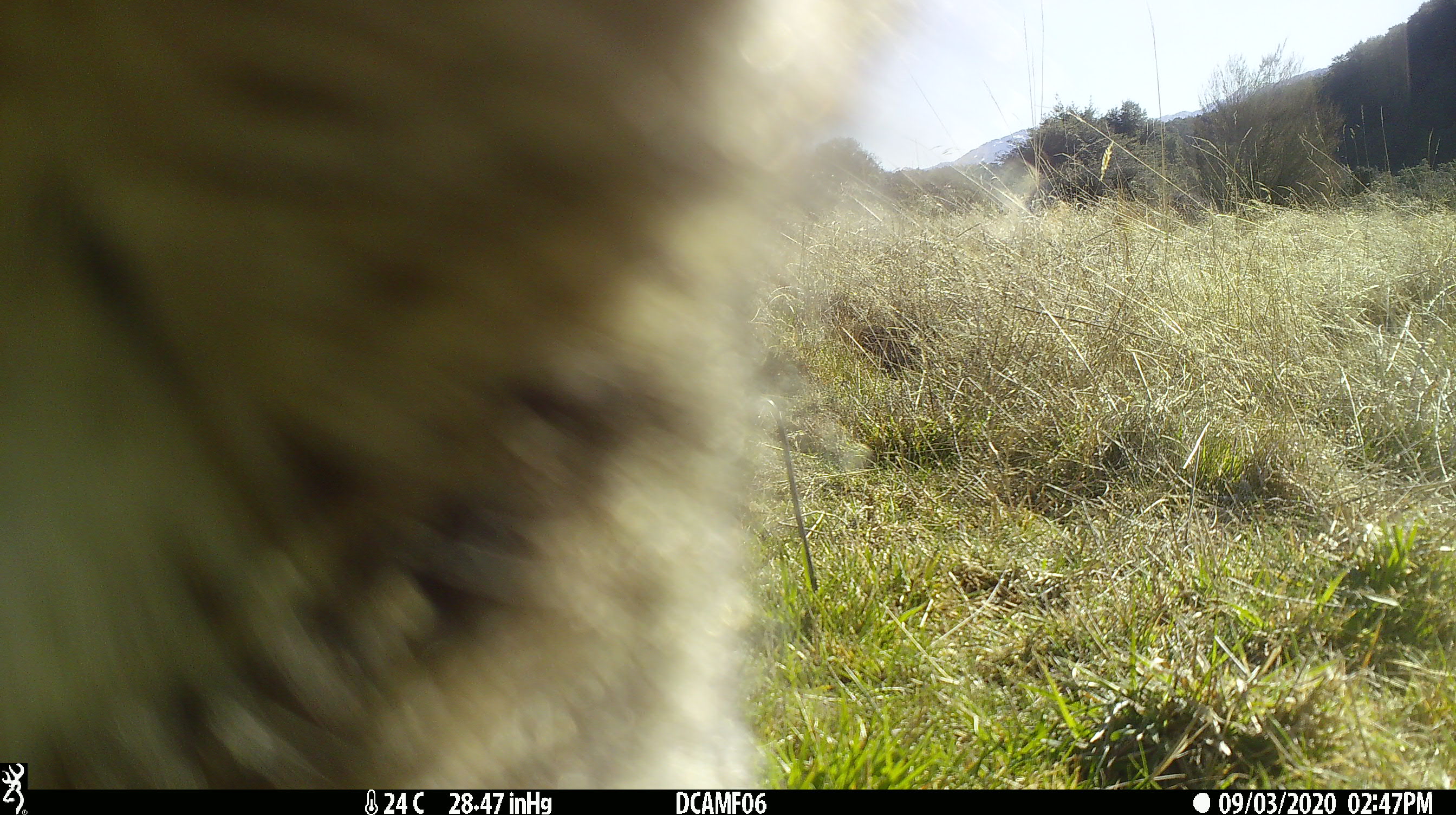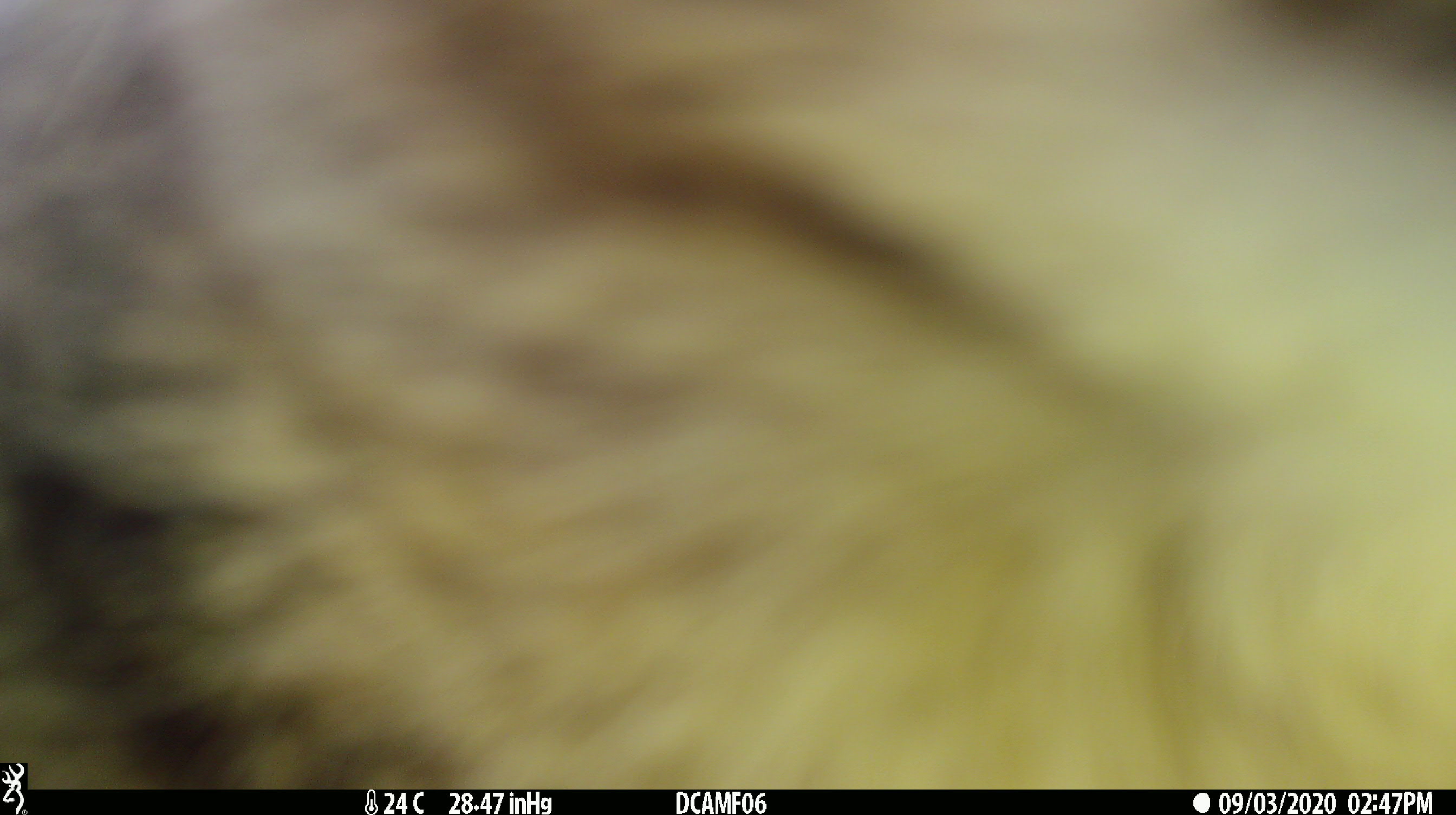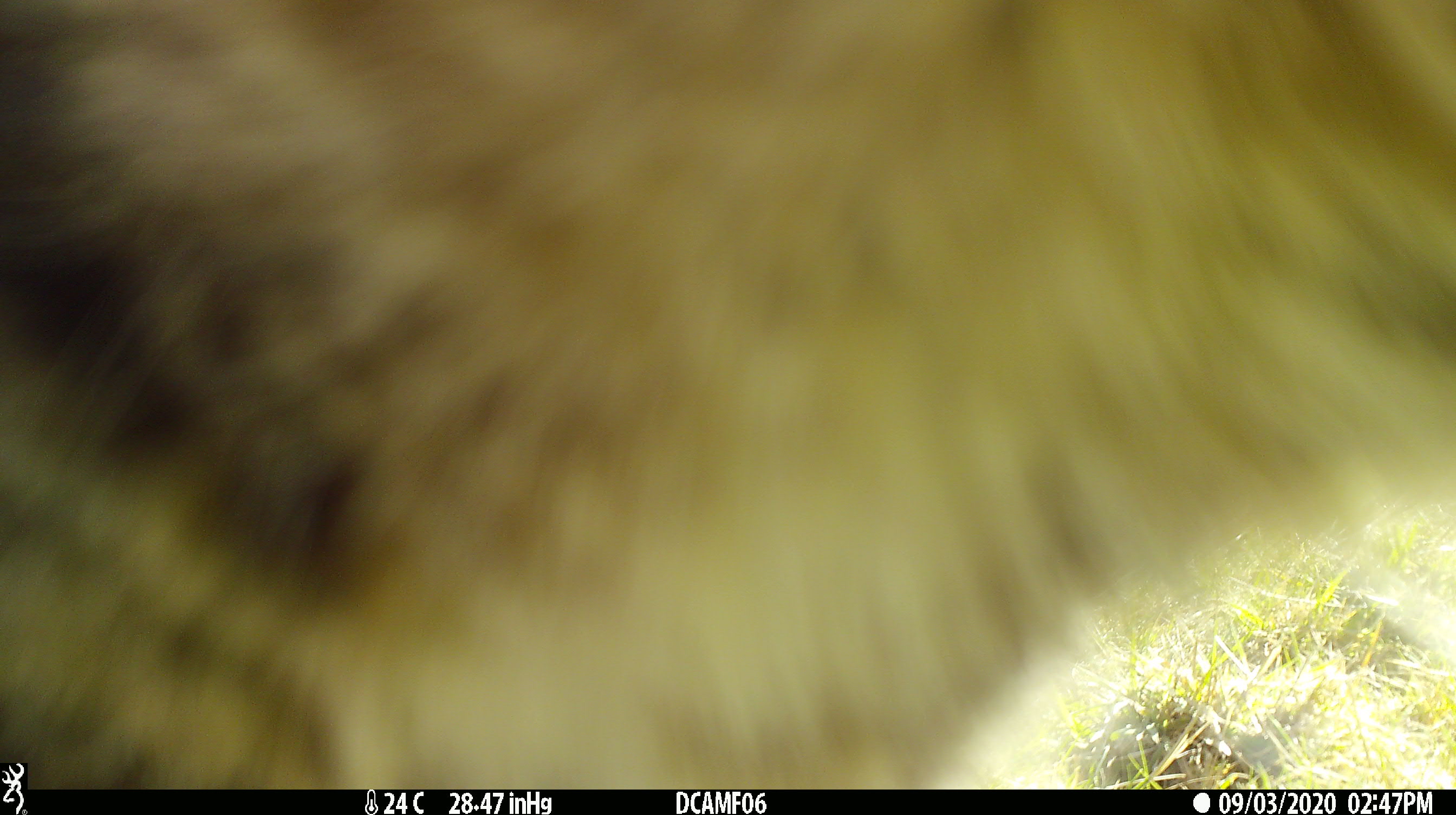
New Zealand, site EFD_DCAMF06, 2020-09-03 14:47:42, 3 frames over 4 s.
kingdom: Animalia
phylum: Chordata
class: Mammalia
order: Carnivora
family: Felidae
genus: Felis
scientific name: Felis catus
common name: domestic cat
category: cat